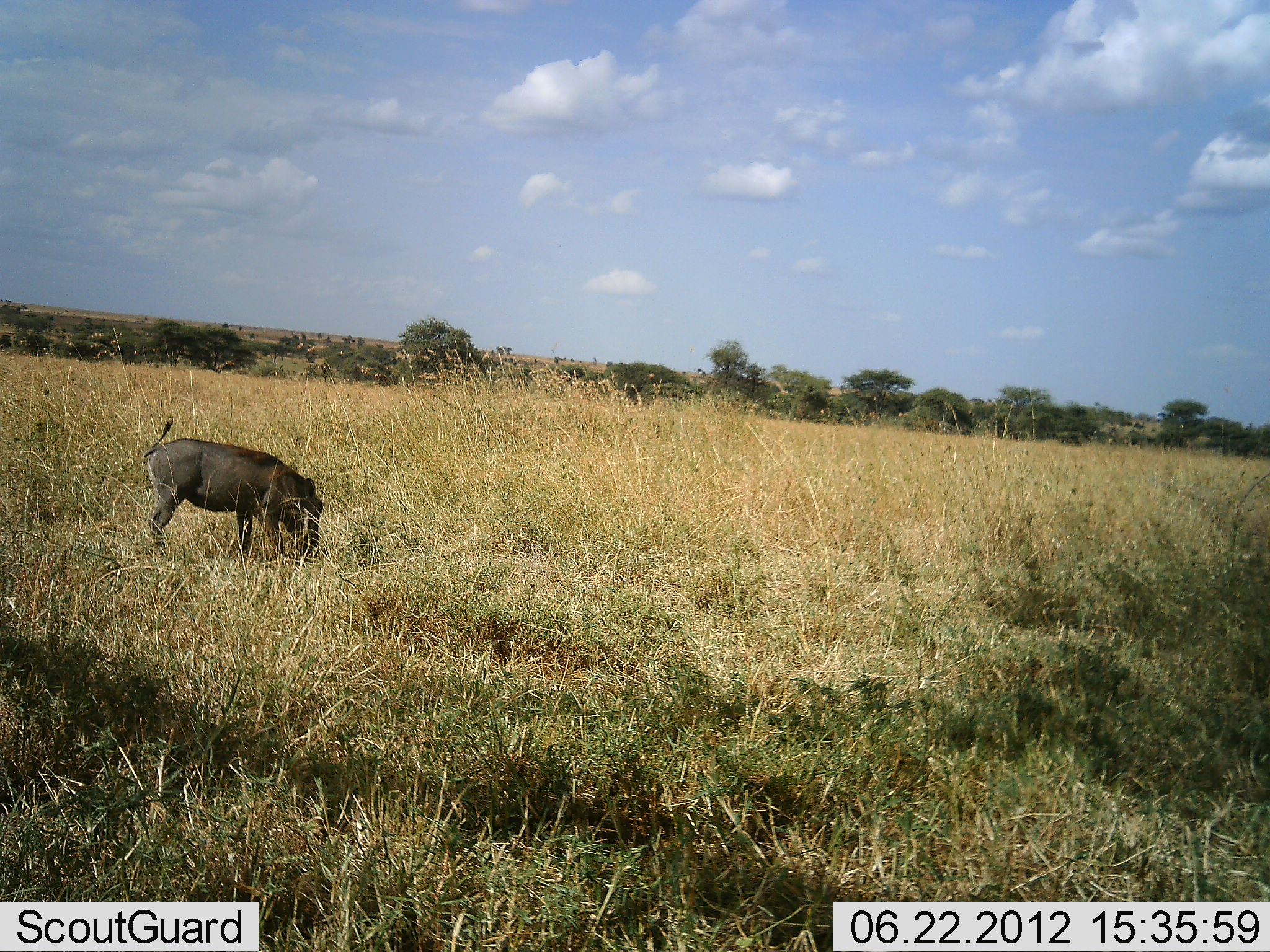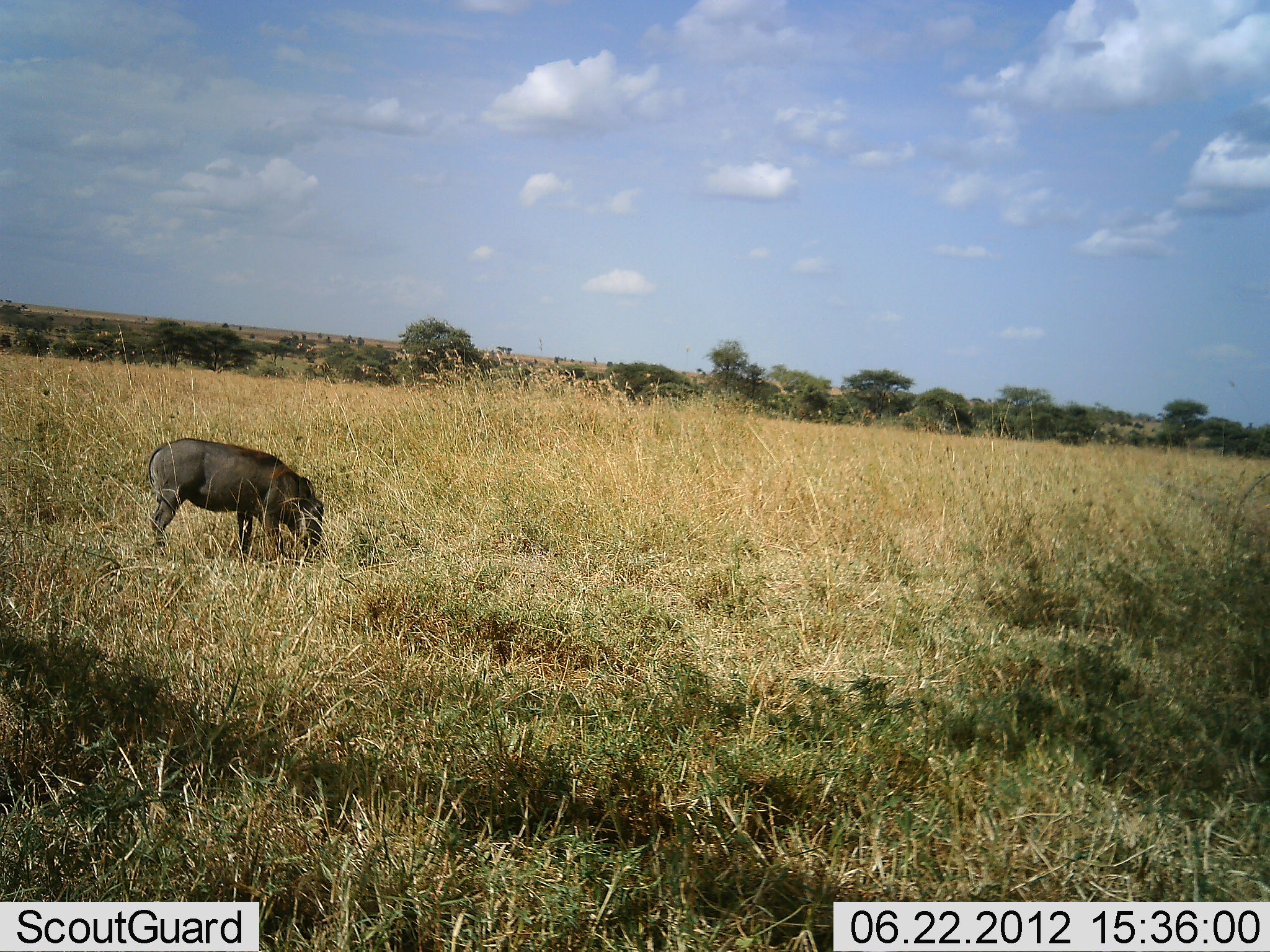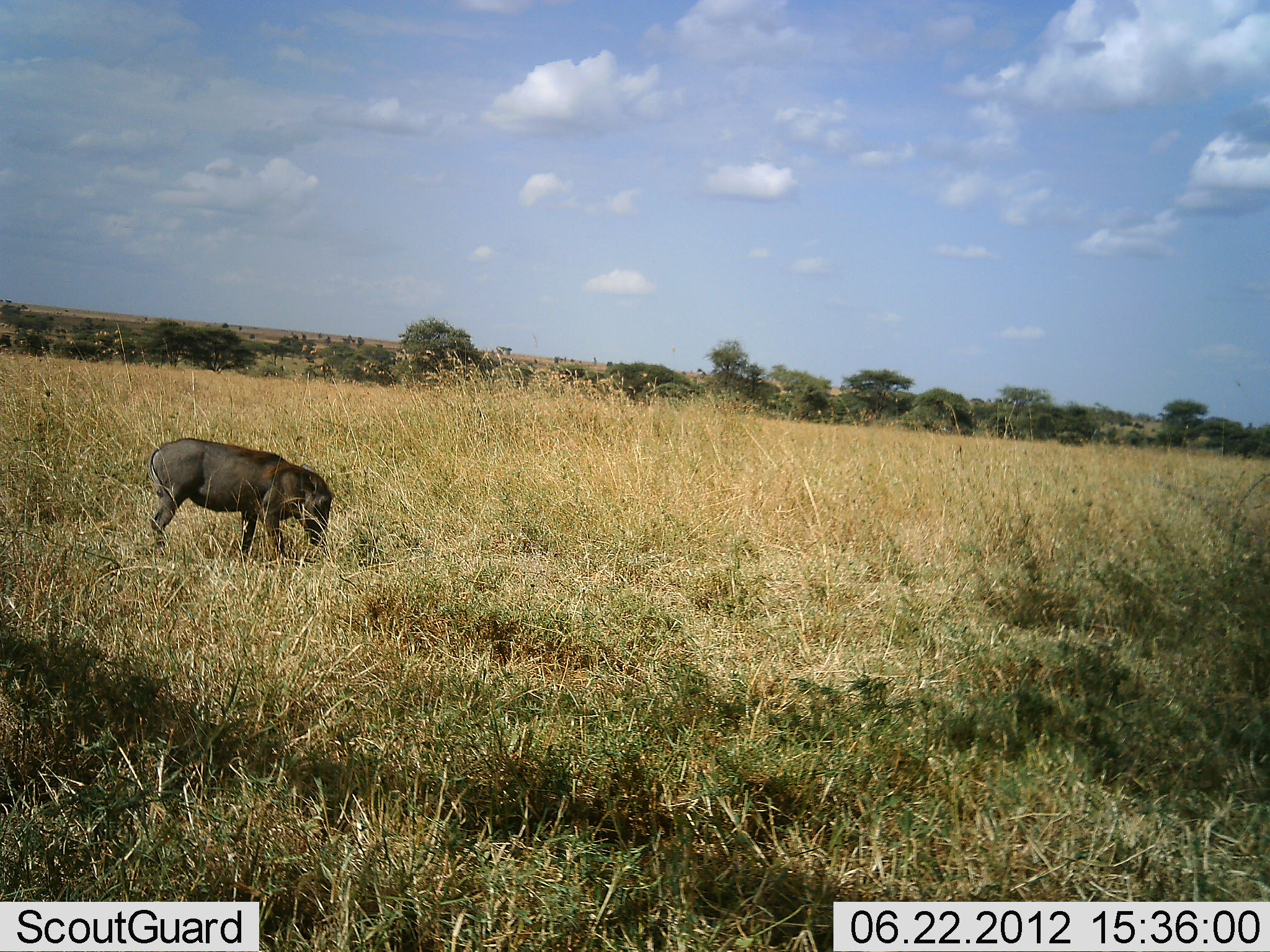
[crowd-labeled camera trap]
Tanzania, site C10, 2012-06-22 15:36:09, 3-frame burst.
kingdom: Animalia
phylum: Chordata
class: Mammalia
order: Artiodactyla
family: Suidae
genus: Phacochoerus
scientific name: Phacochoerus africanus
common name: warthog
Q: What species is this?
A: Warthog (Phacochoerus africanus).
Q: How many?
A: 1.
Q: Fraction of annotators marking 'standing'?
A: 30%.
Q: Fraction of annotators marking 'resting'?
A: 0%.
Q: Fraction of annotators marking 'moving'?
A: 0%.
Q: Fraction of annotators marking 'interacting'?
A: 0%.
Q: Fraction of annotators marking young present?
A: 0%.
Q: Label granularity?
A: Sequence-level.